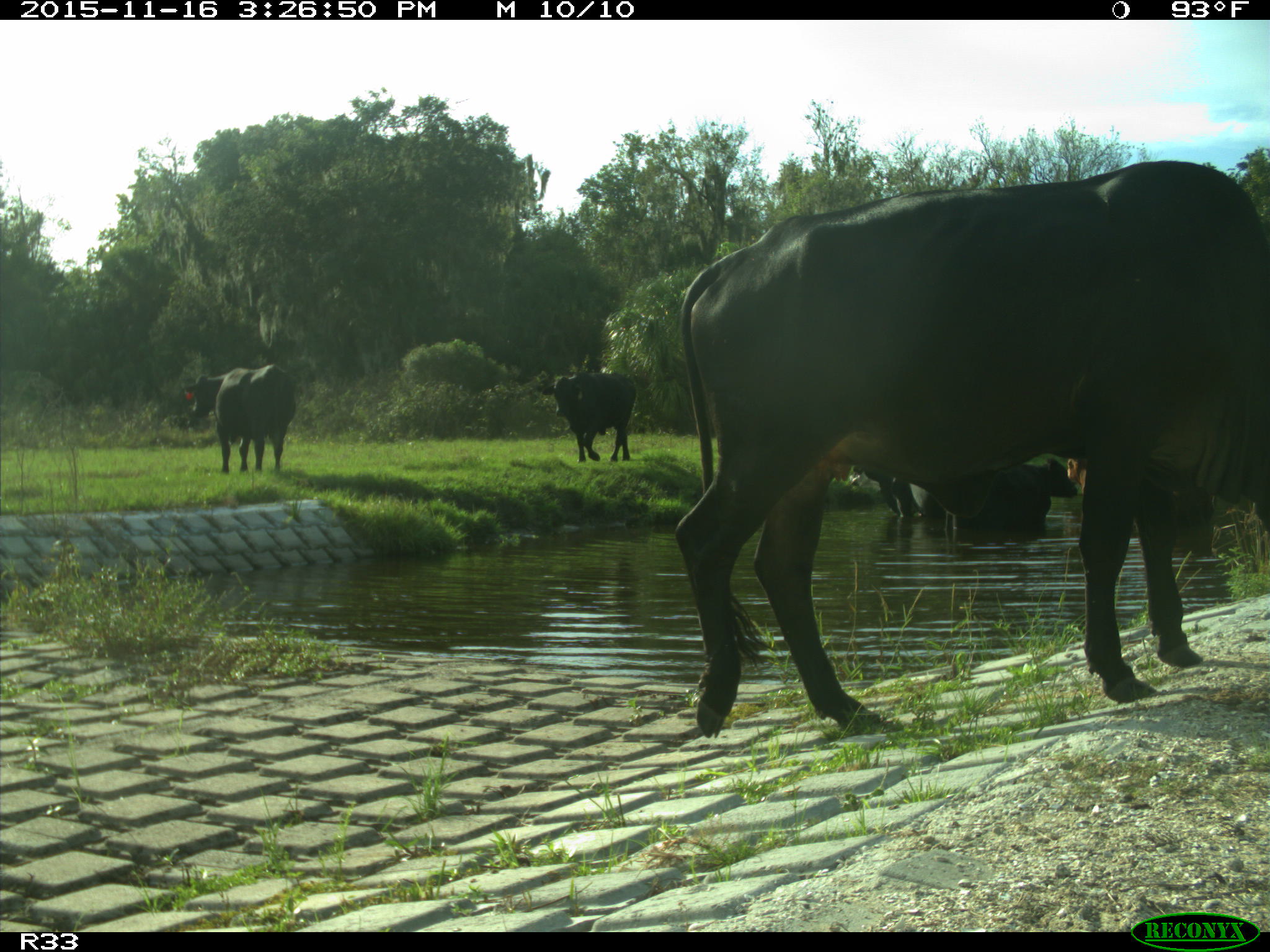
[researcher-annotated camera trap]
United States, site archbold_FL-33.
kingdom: Animalia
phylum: Chordata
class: Mammalia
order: Artiodactyla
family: Bovidae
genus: Bos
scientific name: Bos taurus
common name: domestic cow